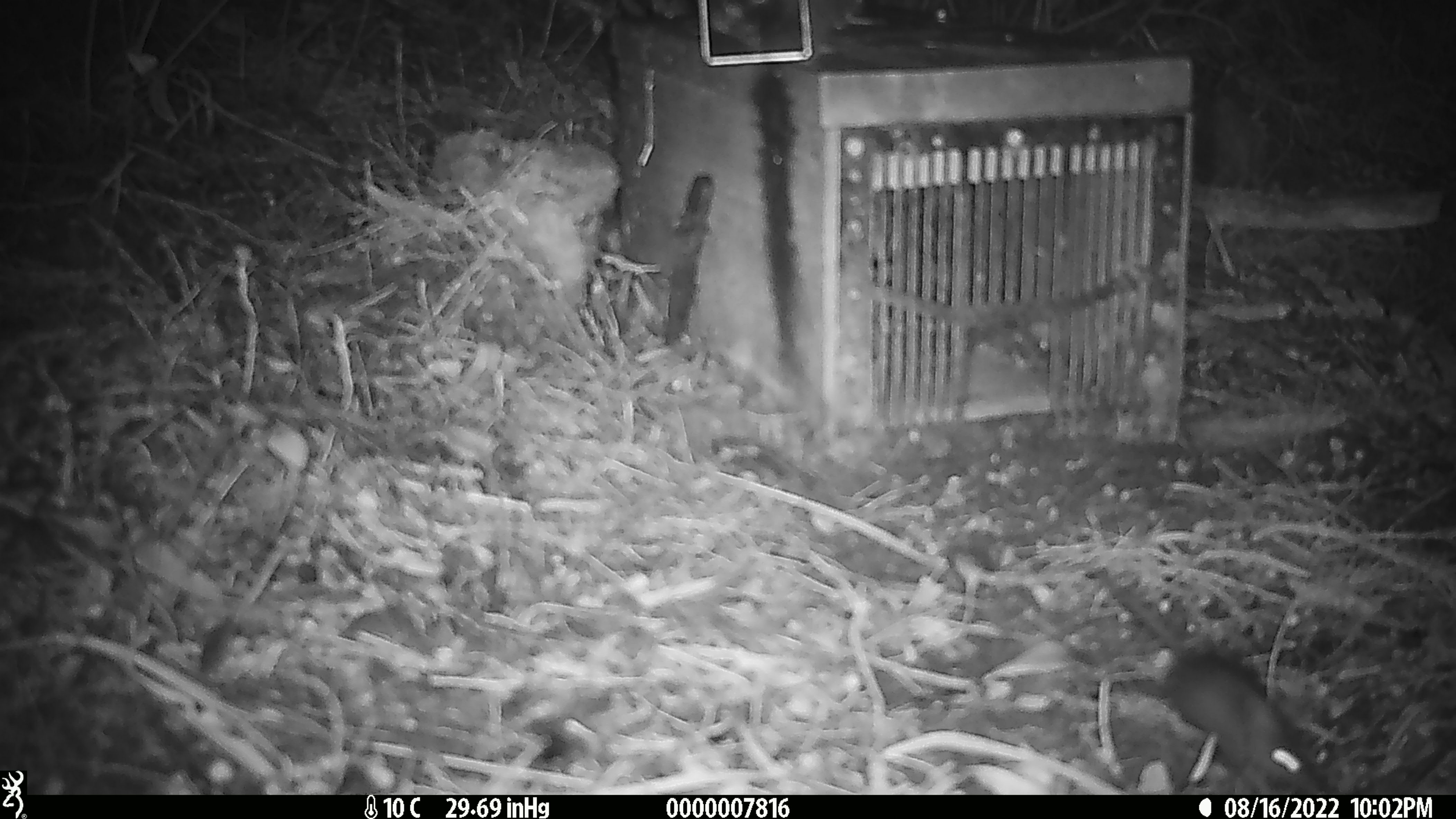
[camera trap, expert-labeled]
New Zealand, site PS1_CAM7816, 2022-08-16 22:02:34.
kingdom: Animalia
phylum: Chordata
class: Mammalia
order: Rodentia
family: Muridae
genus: Mus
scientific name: Mus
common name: mouse